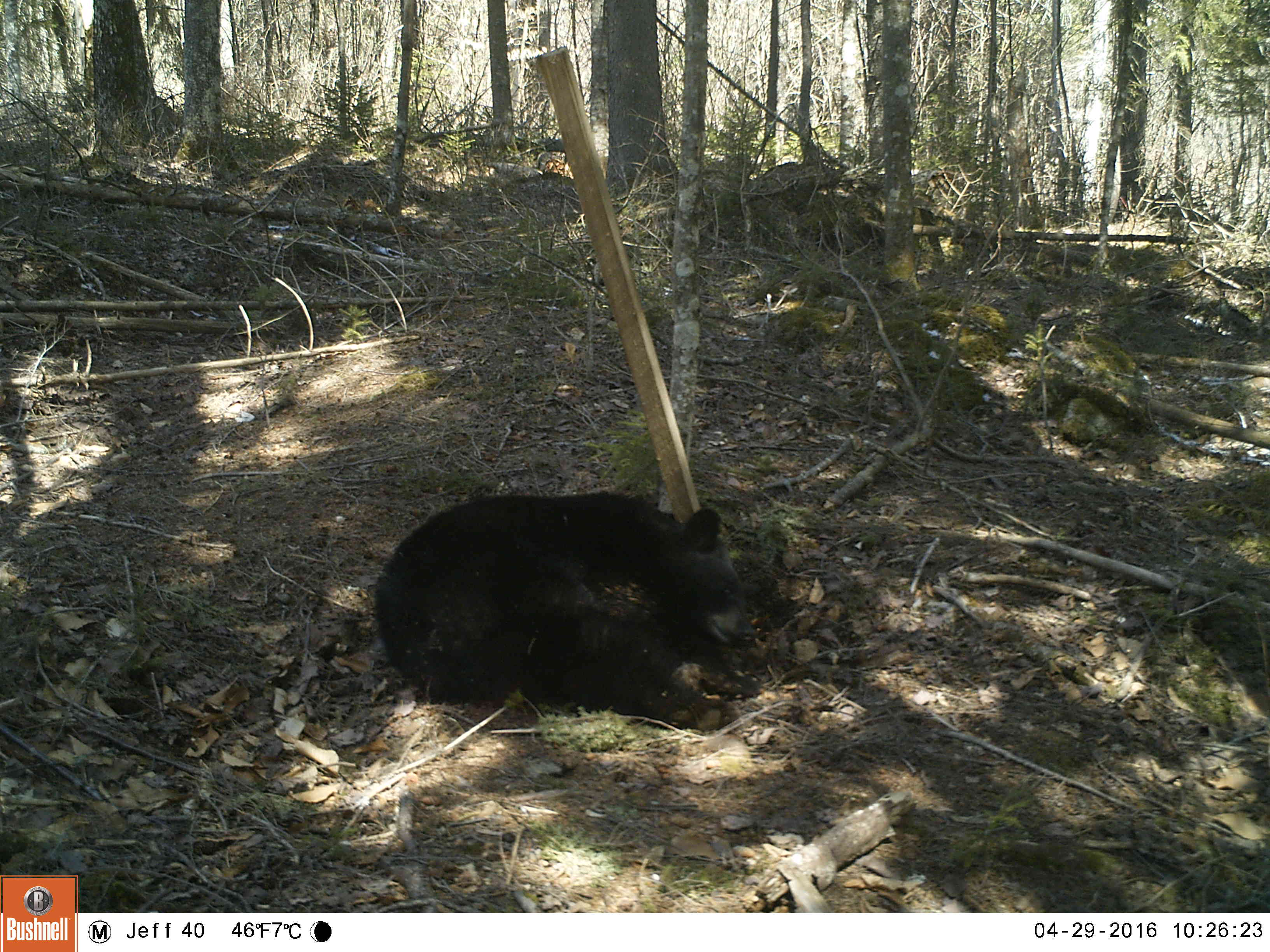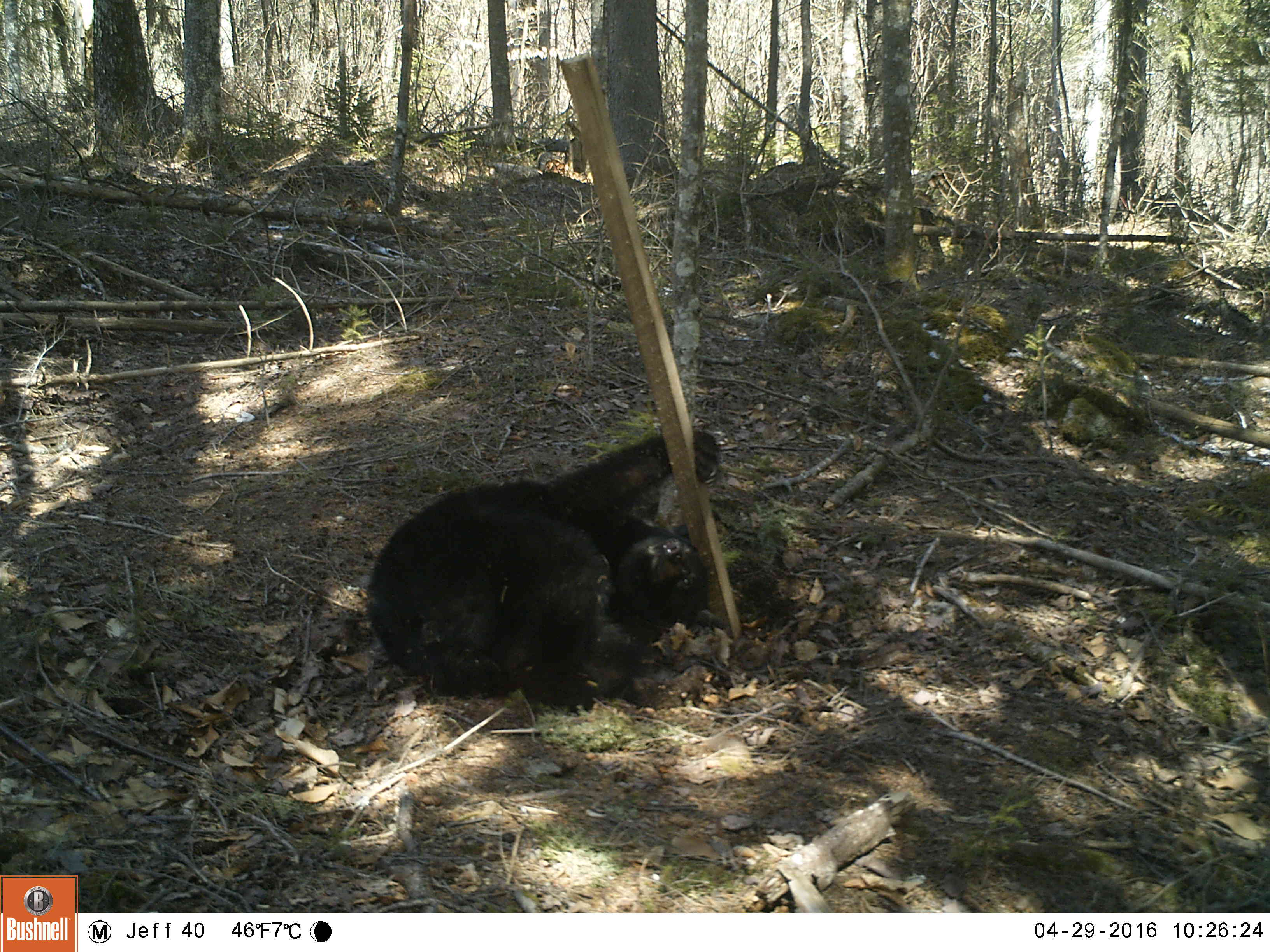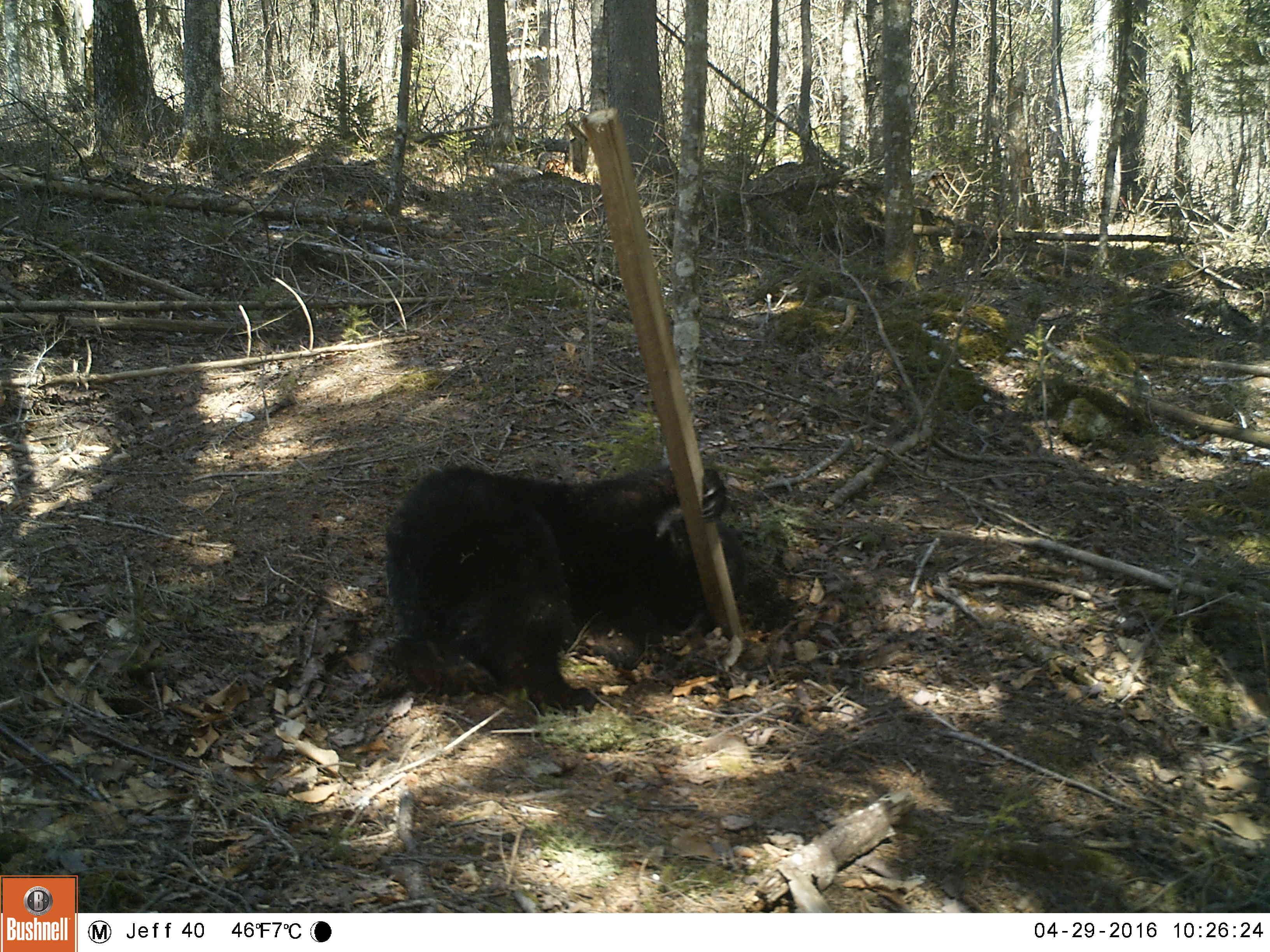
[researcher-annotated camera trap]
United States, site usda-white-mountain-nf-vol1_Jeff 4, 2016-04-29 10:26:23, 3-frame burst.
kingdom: Animalia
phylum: Chordata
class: Mammalia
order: Carnivora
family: Ursidae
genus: Ursus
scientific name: Ursus americanus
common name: black bear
Black bear (Ursus americanus).